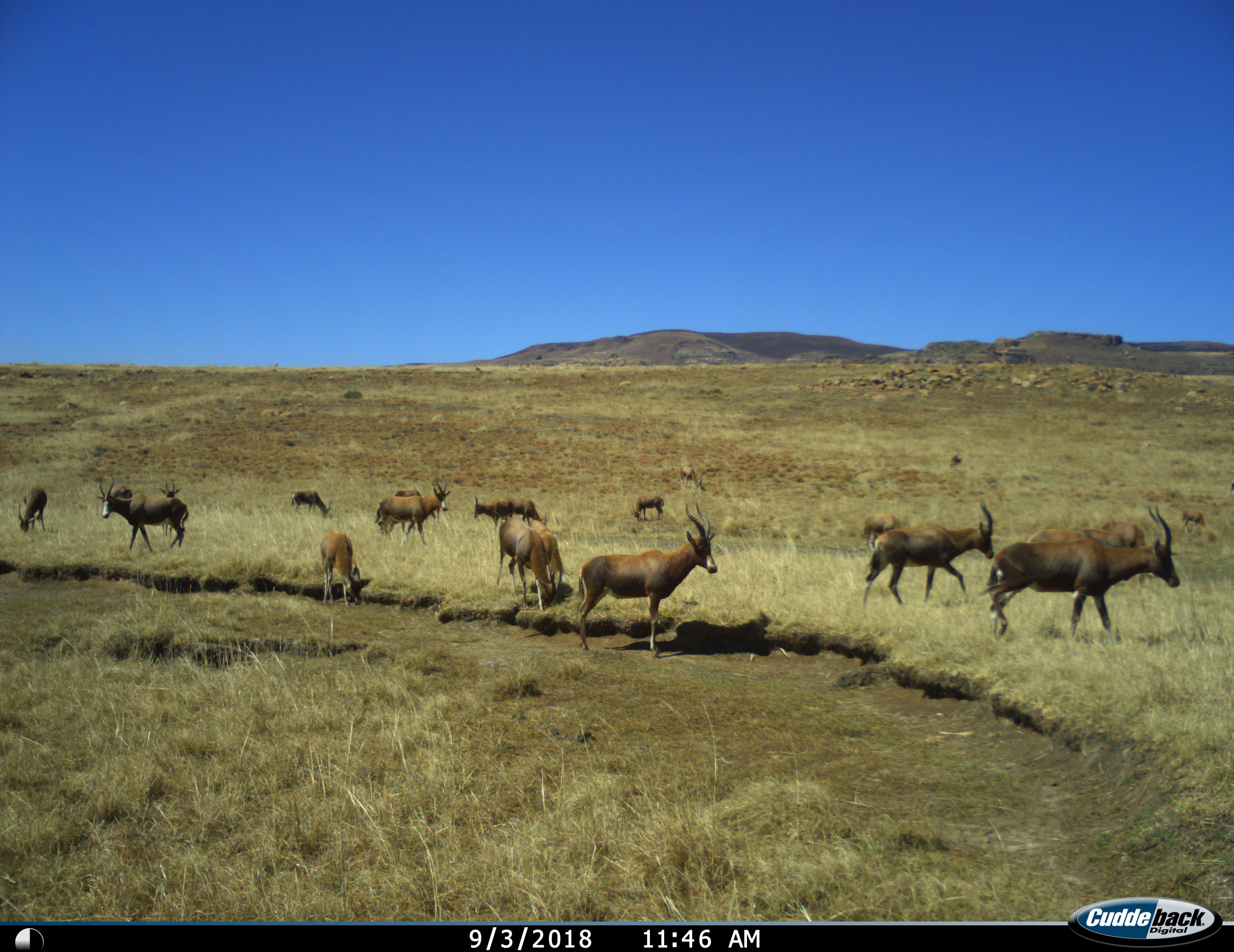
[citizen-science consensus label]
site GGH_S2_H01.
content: unidentified animal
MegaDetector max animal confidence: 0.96